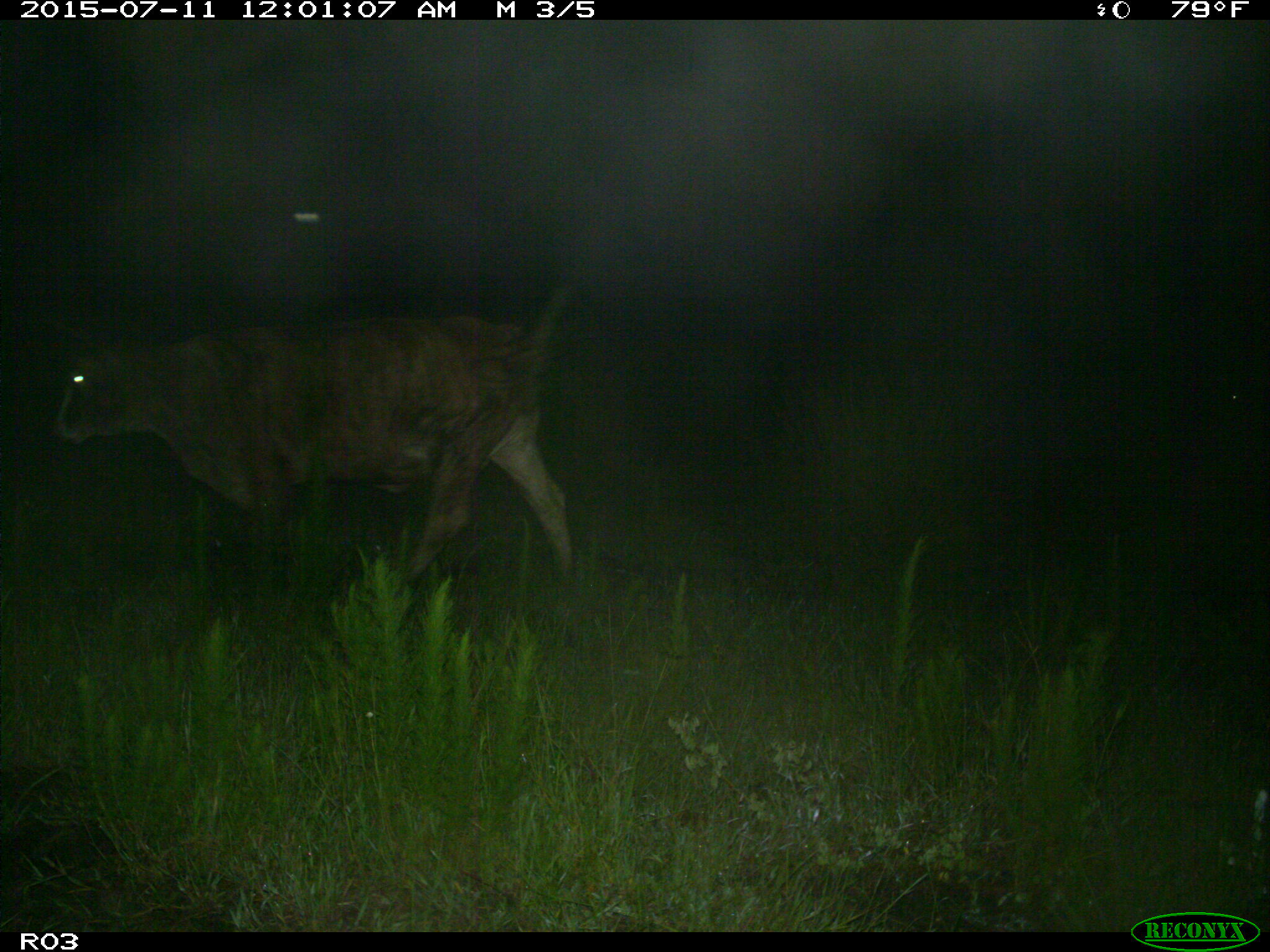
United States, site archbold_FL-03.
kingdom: Animalia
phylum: Chordata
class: Mammalia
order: Artiodactyla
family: Bovidae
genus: Bos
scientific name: Bos taurus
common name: domestic cow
Bos taurus (domestic cow).